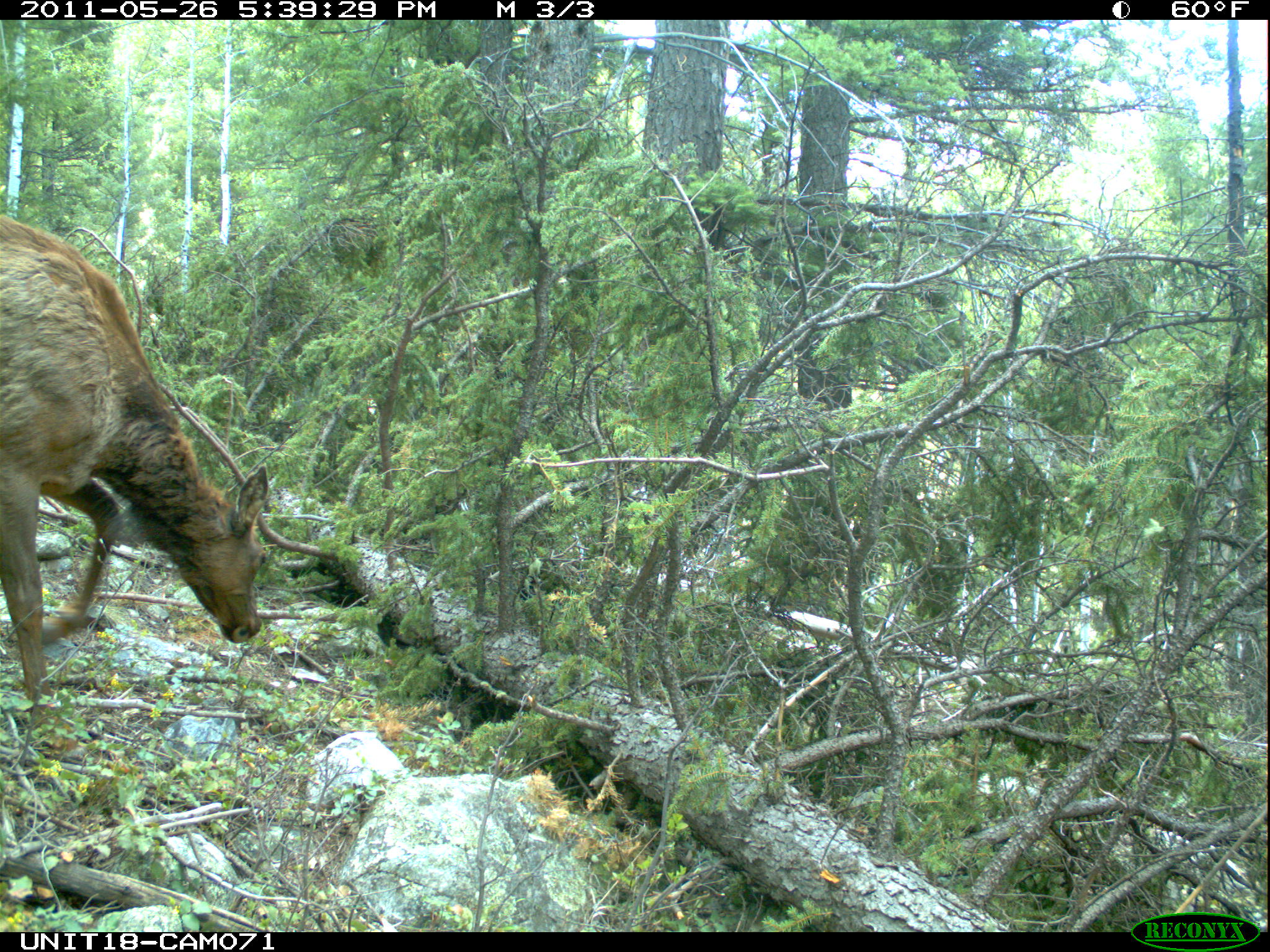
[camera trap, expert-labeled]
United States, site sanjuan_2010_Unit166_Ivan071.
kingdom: Animalia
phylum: Chordata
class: Mammalia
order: Artiodactyla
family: Cervidae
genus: Cervus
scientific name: Cervus elaphus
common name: red deer